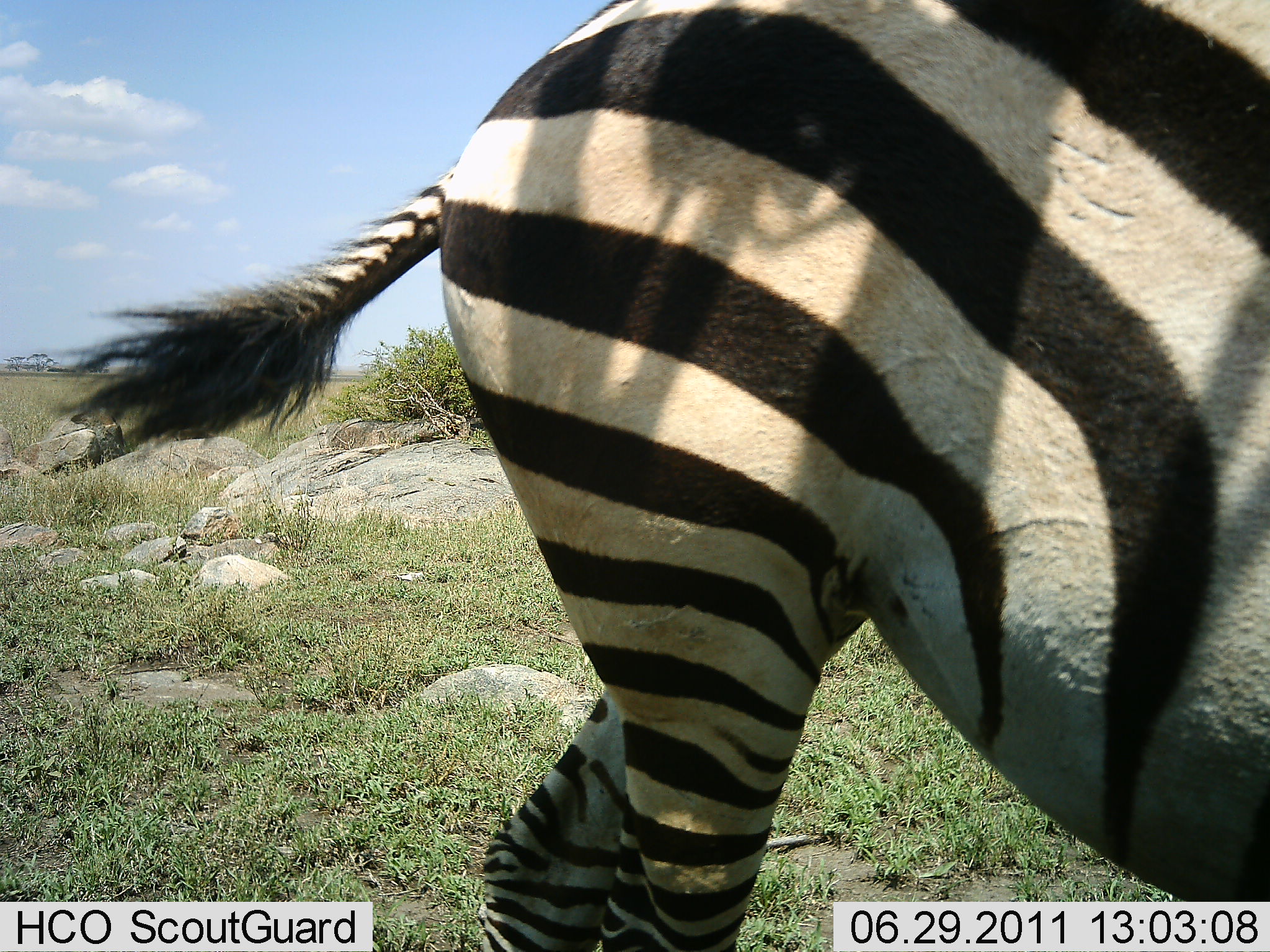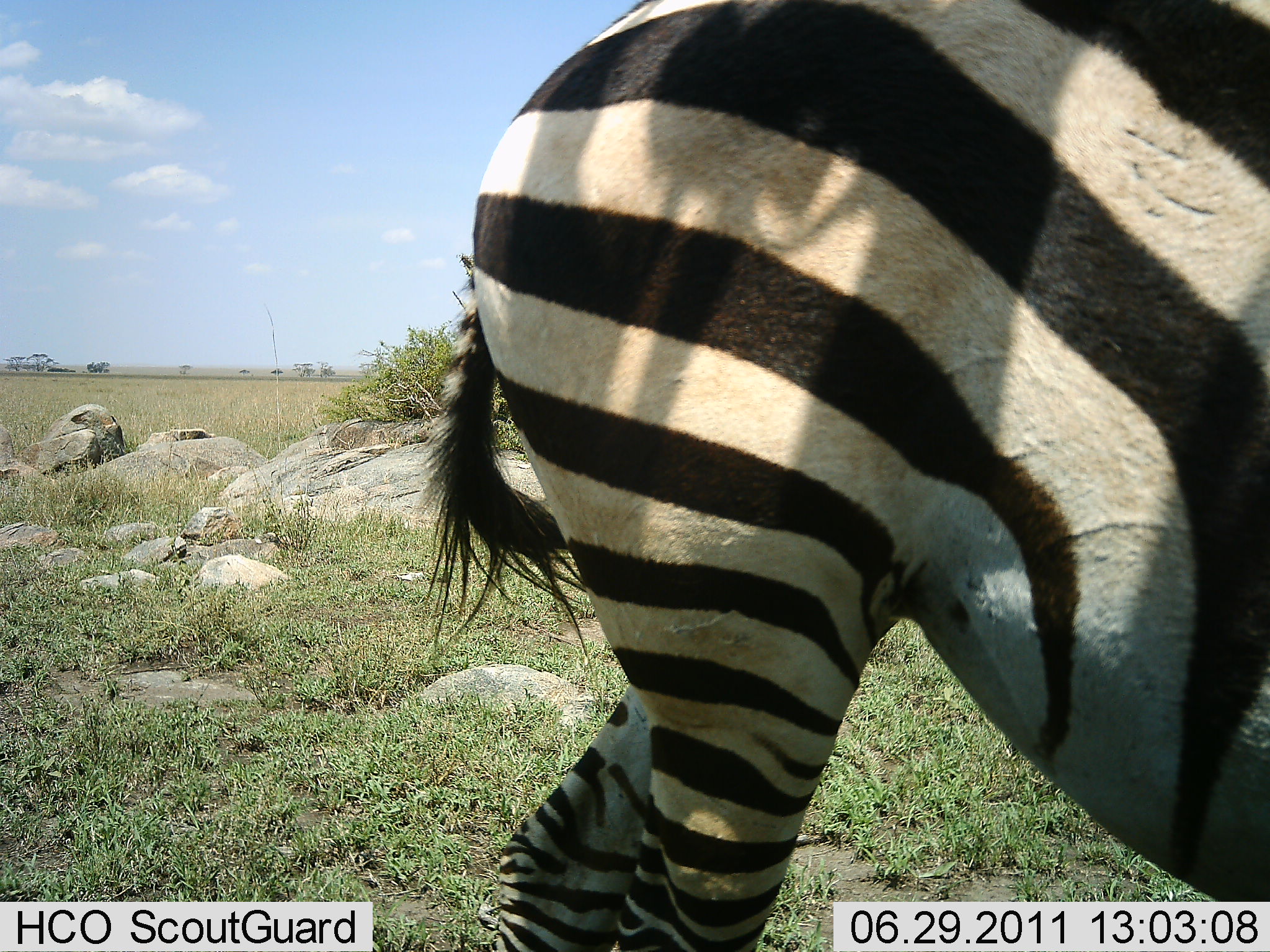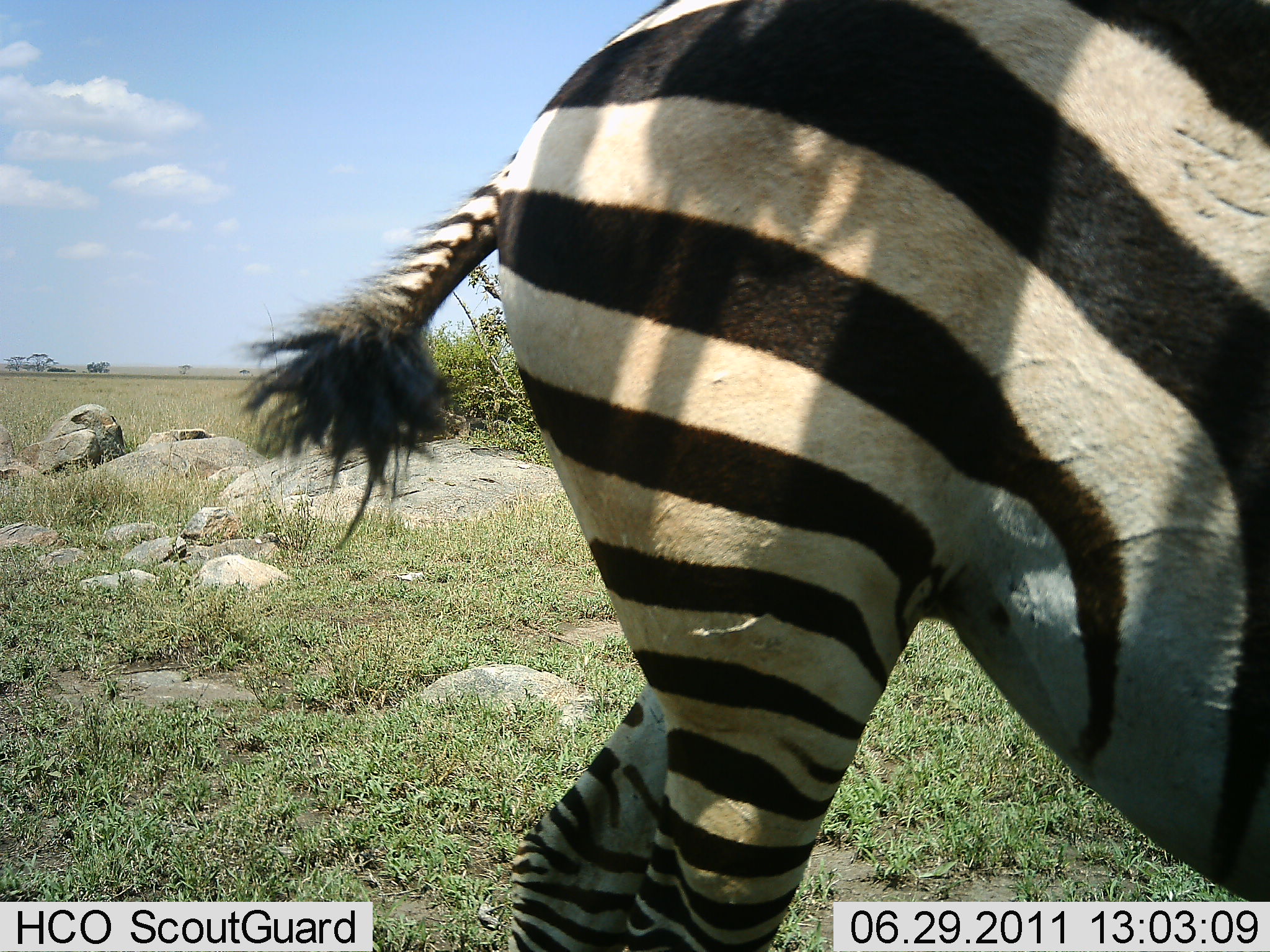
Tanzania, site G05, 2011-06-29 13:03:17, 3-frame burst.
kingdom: Animalia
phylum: Chordata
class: Mammalia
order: Perissodactyla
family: Equidae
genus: Equus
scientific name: Equus quagga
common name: plains zebra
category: zebra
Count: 1.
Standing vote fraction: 45%.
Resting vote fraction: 0%.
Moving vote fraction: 45%.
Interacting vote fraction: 0%.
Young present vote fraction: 0%.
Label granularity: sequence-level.